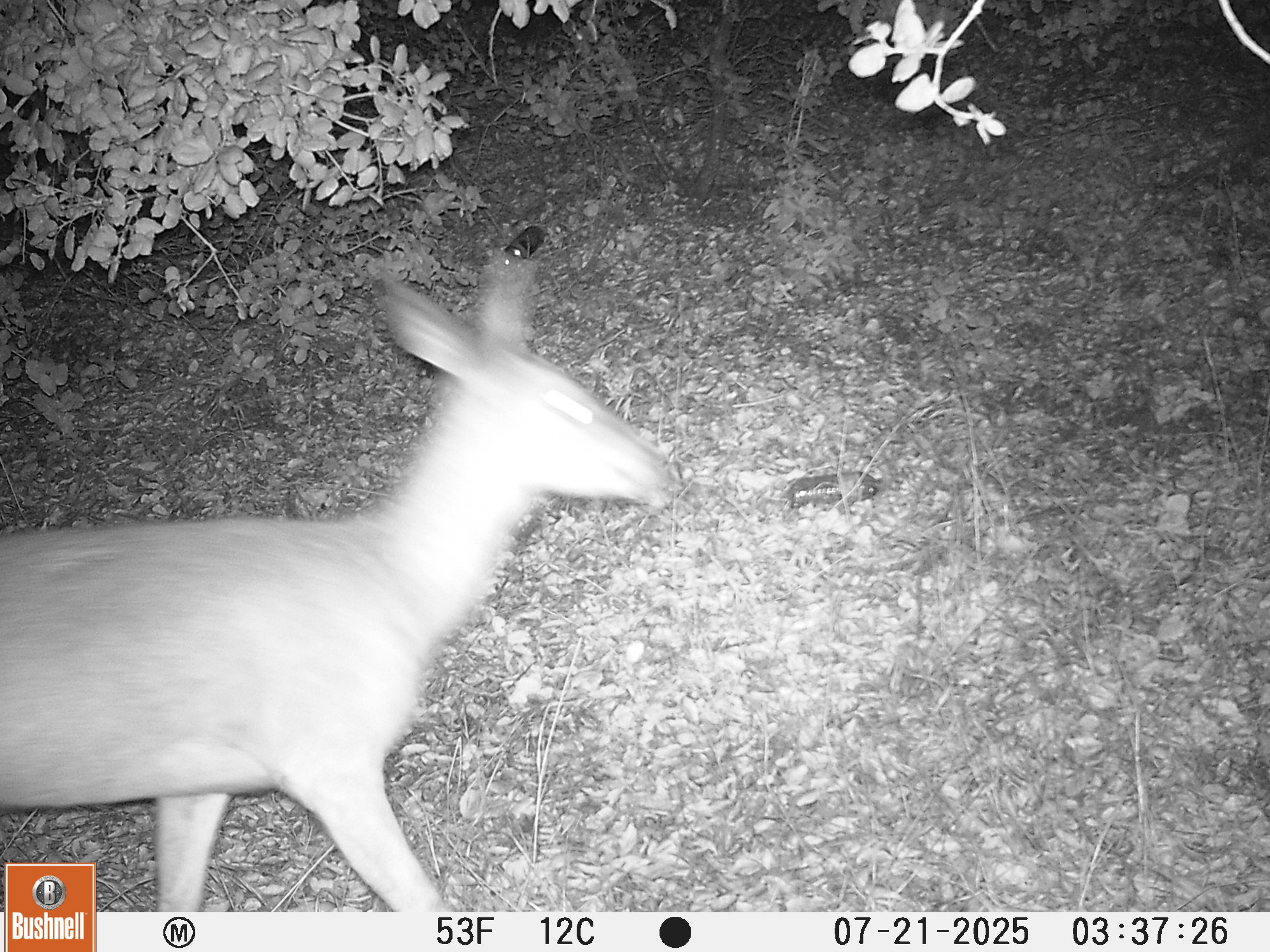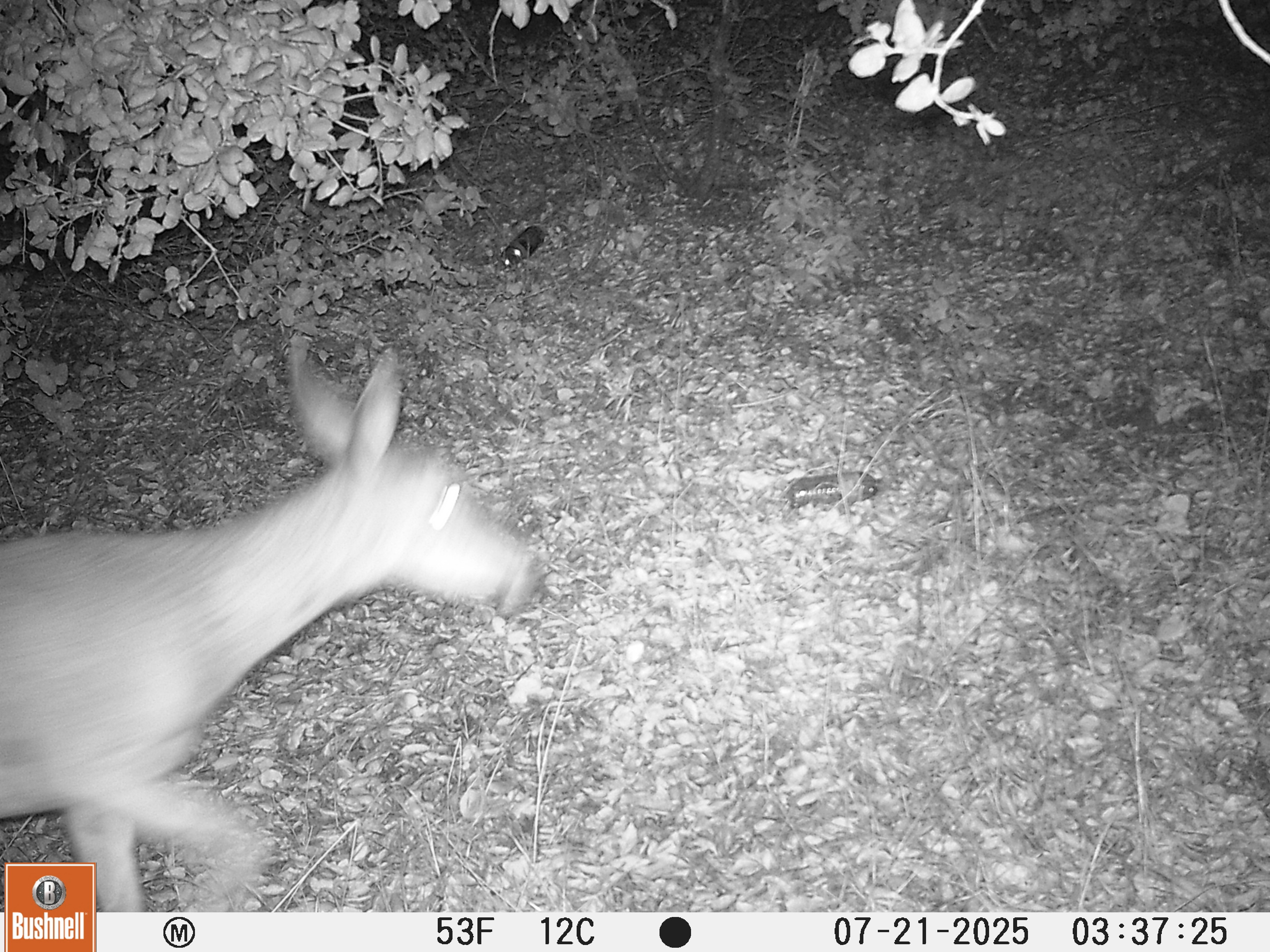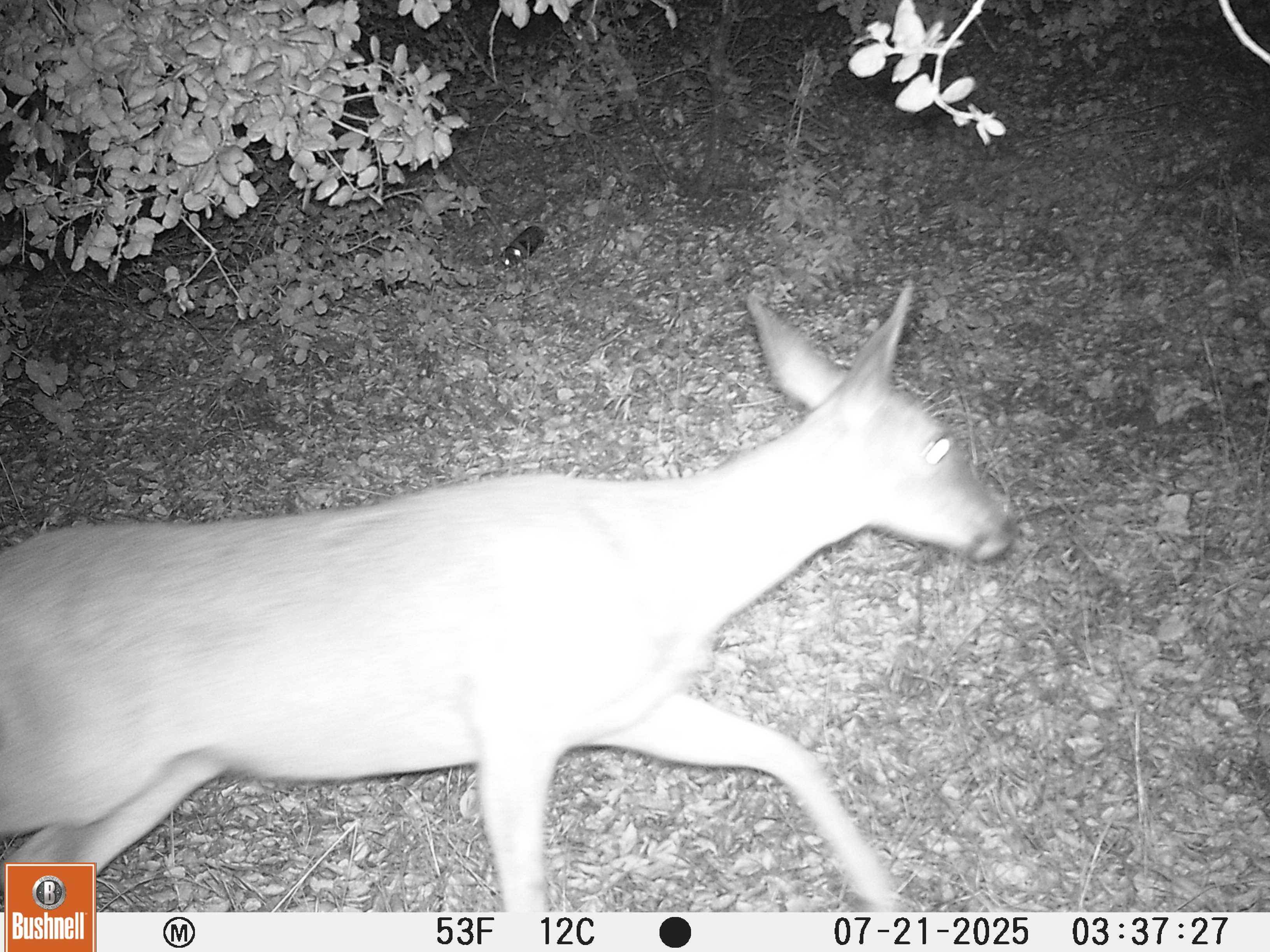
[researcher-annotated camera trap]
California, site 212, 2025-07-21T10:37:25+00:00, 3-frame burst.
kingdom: Animalia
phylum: Chordata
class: Mammalia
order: Artiodactyla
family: Cervidae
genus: Odocoileus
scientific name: Odocoileus hemionus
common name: mule deer